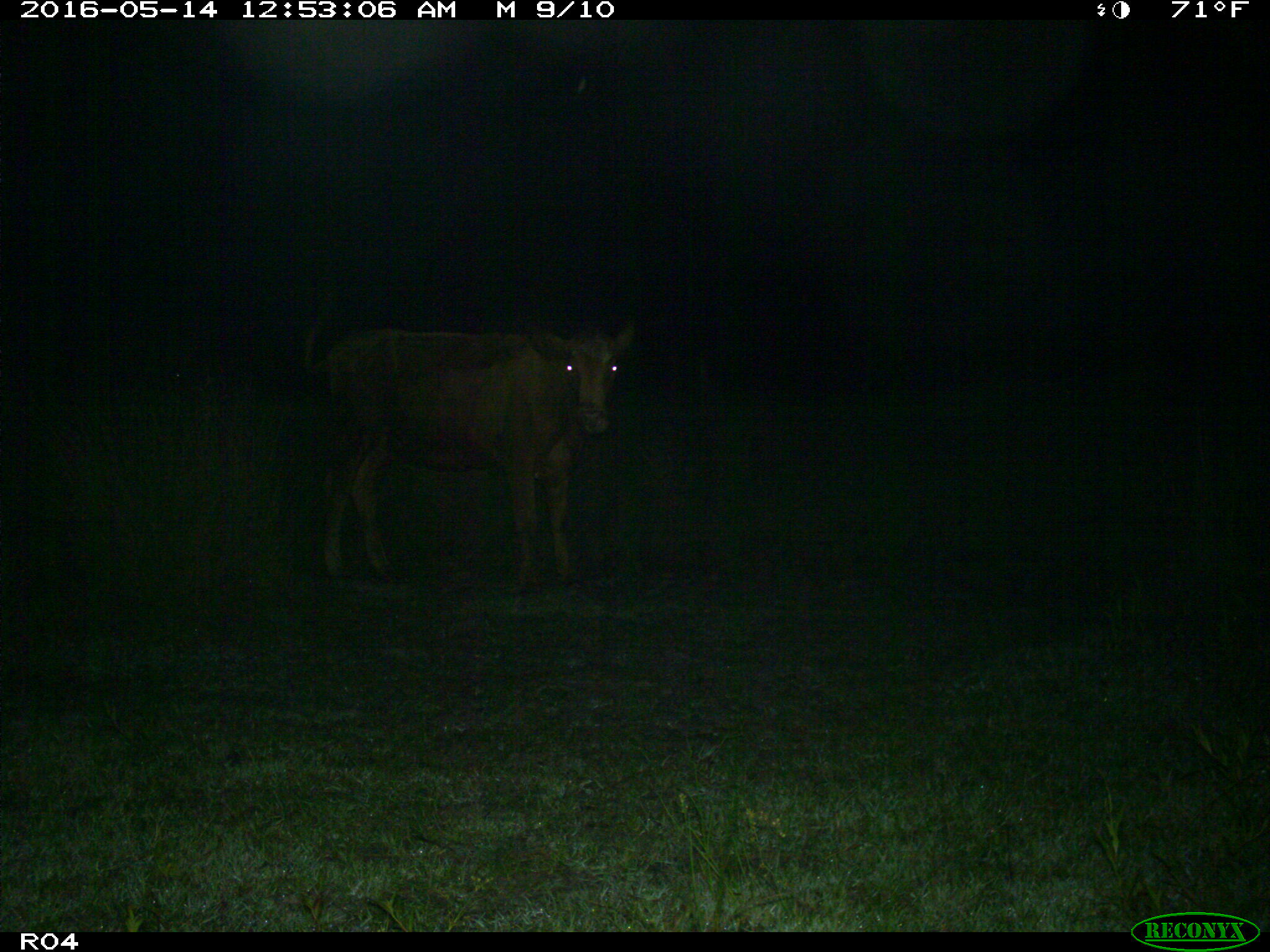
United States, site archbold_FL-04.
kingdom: Animalia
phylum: Chordata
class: Mammalia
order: Artiodactyla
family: Bovidae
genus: Bos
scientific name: Bos taurus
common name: domestic cow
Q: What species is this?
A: Bos taurus (domestic cow).